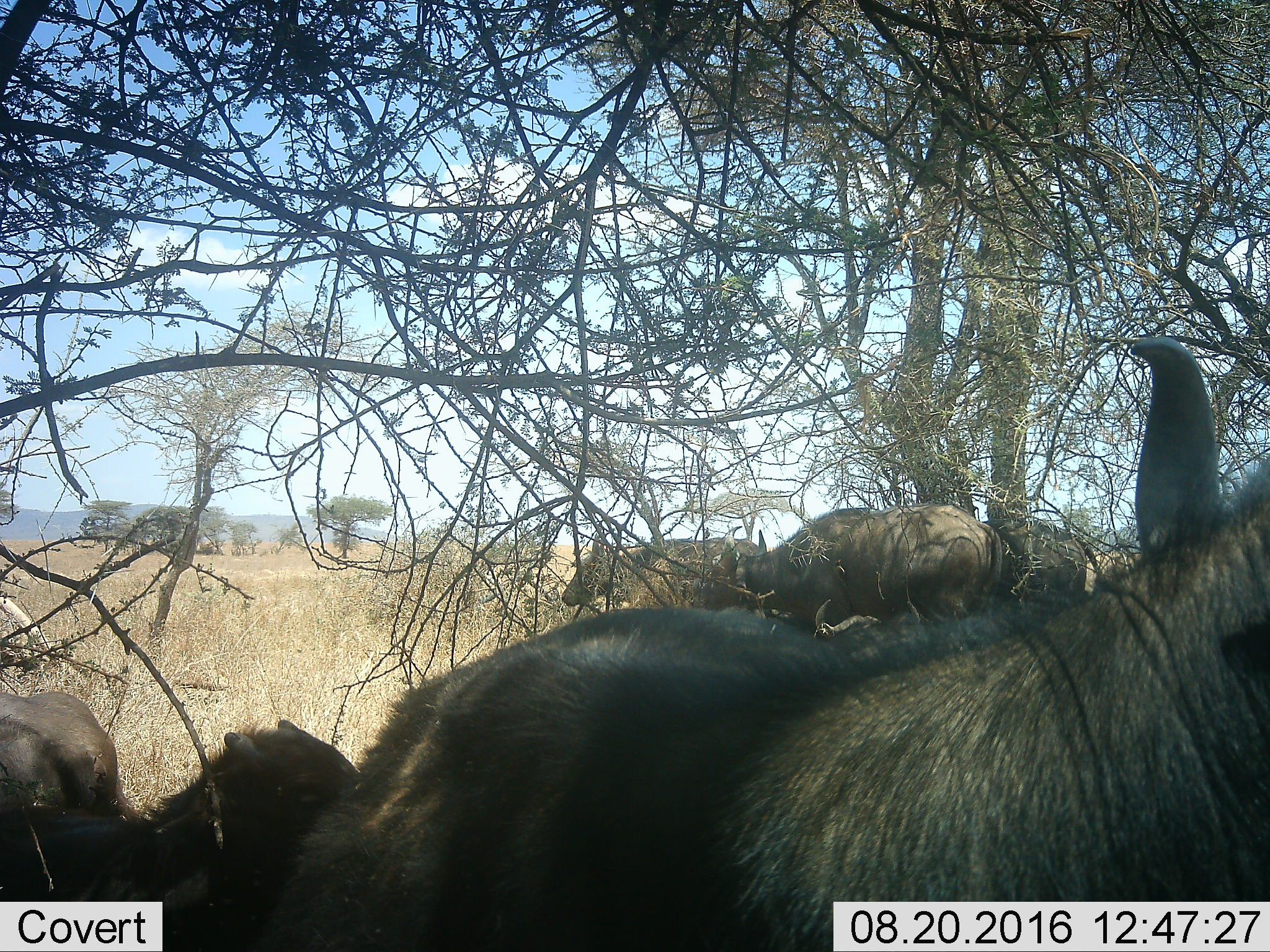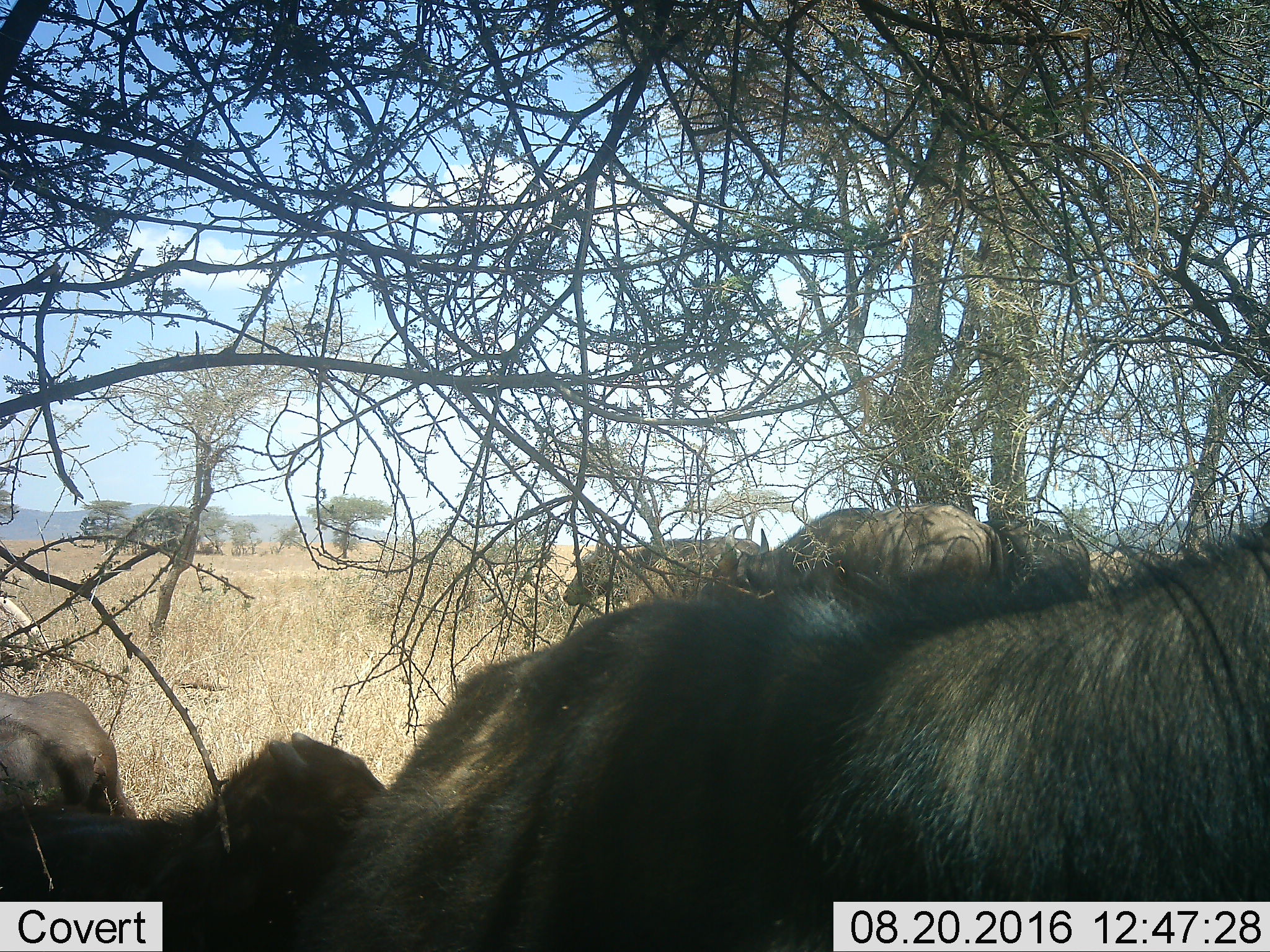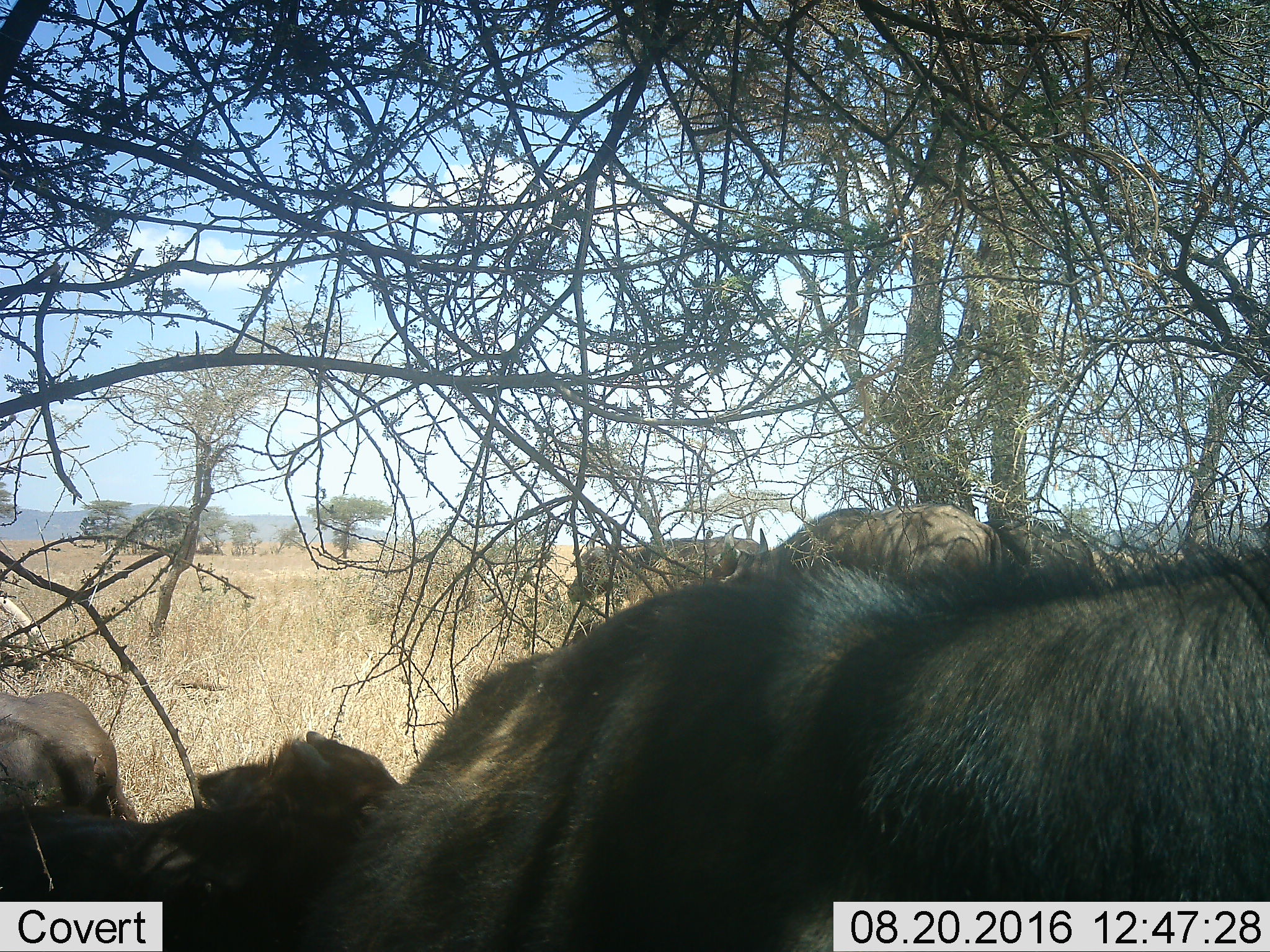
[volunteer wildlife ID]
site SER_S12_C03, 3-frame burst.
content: unidentified animal